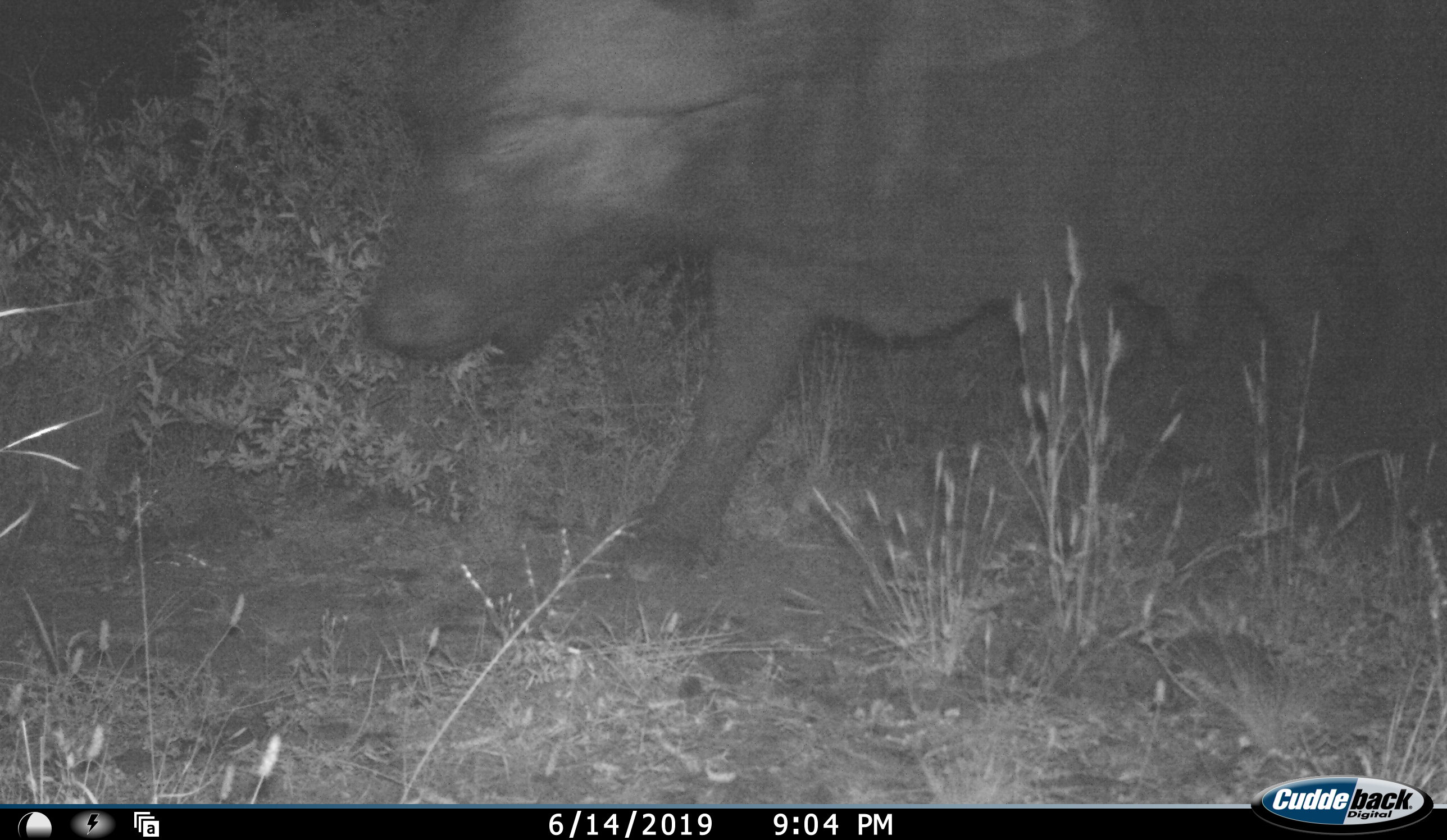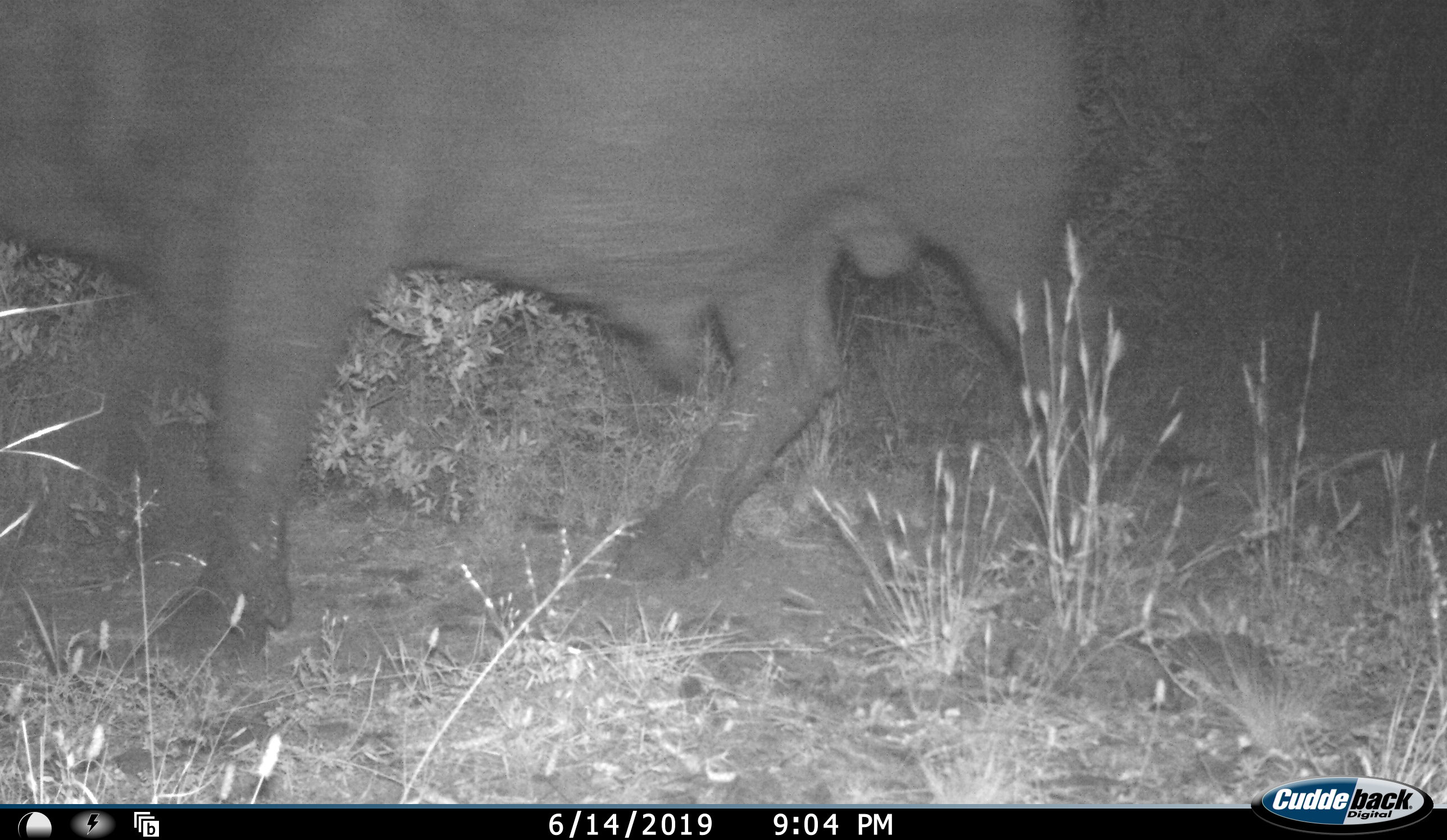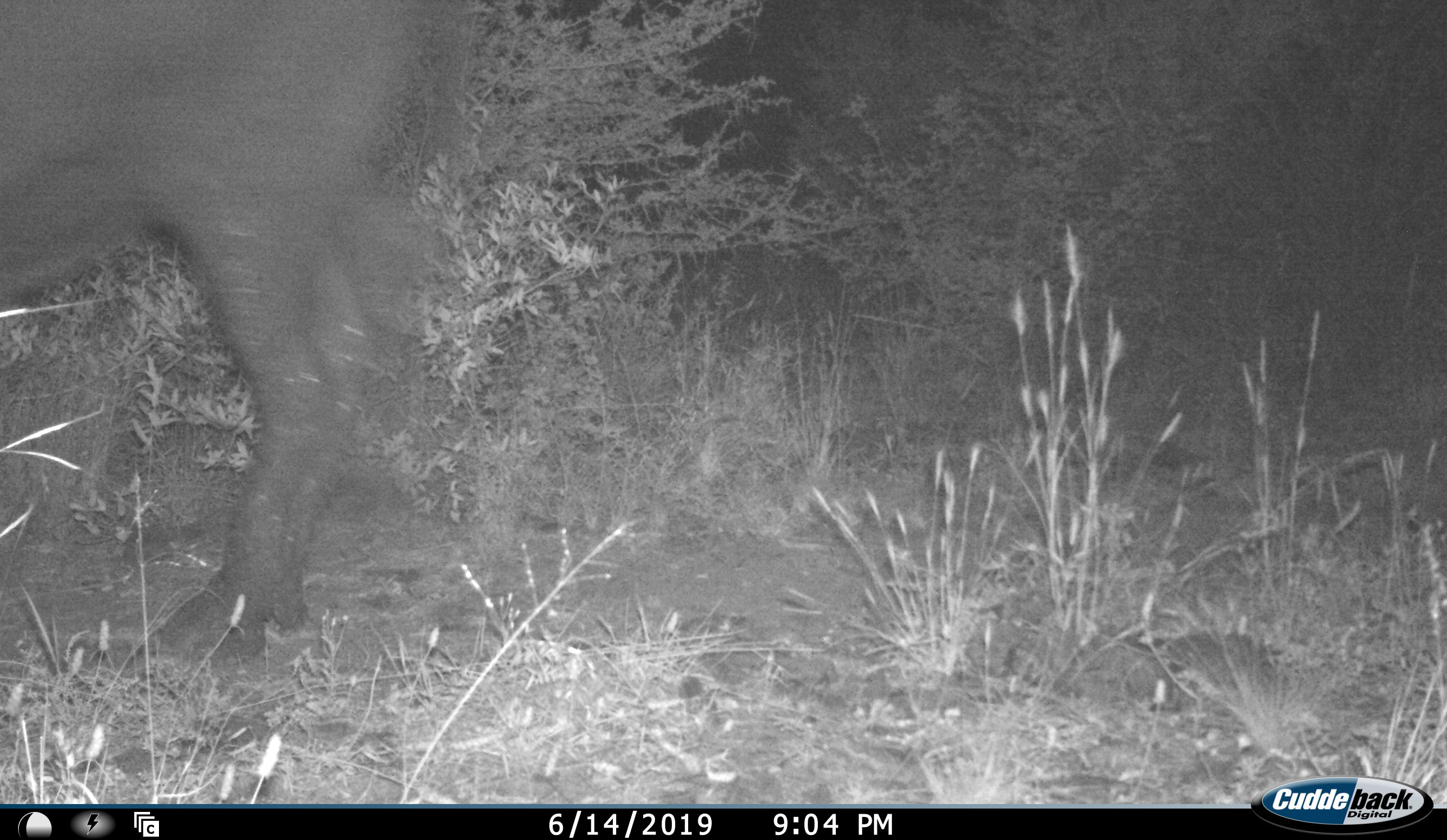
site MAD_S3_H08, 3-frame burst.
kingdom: Animalia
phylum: Chordata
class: Mammalia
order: Artiodactyla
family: Bovidae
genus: Syncerus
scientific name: Syncerus caffer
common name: african buffalo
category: buffalo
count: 1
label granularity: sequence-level